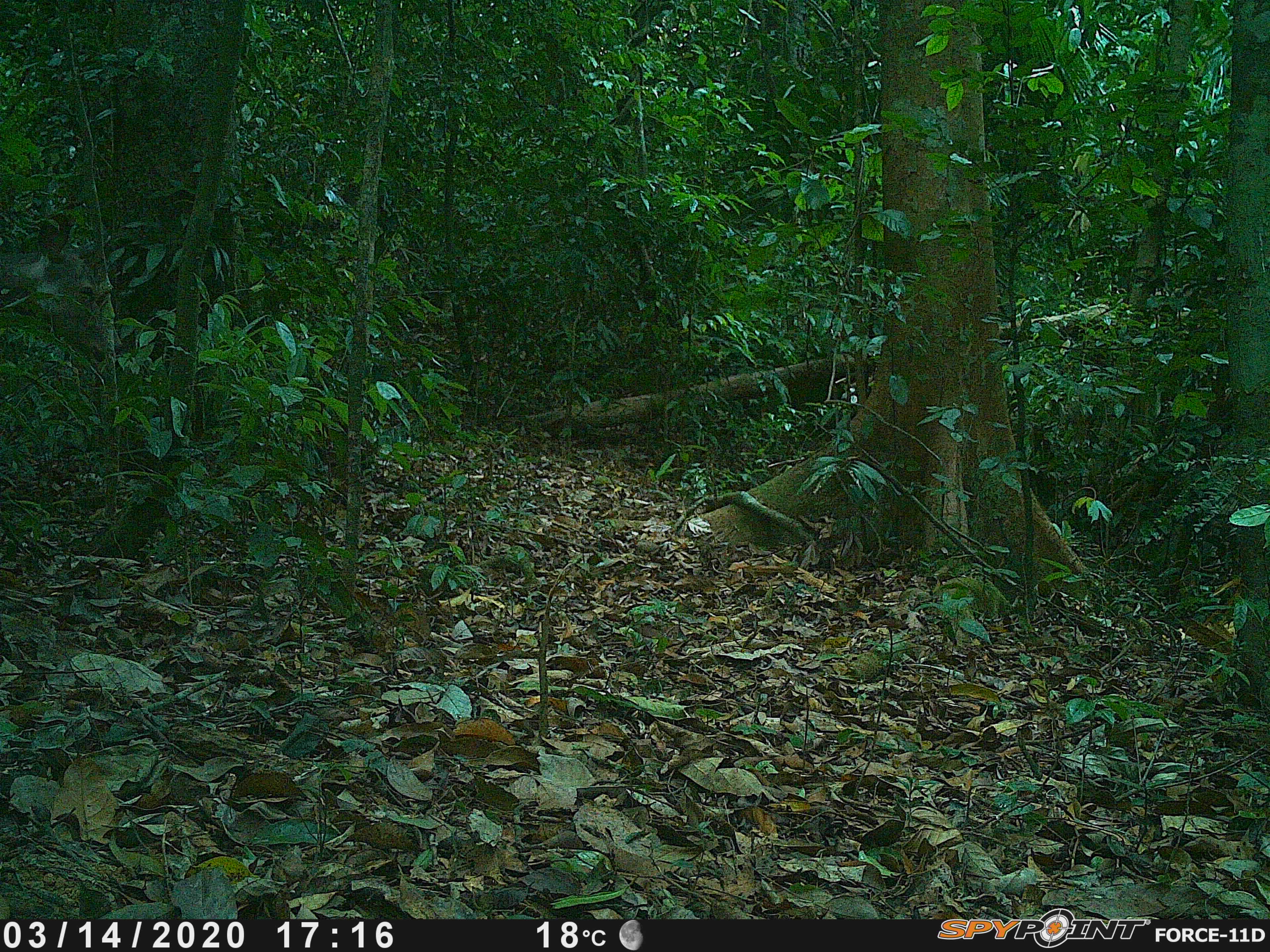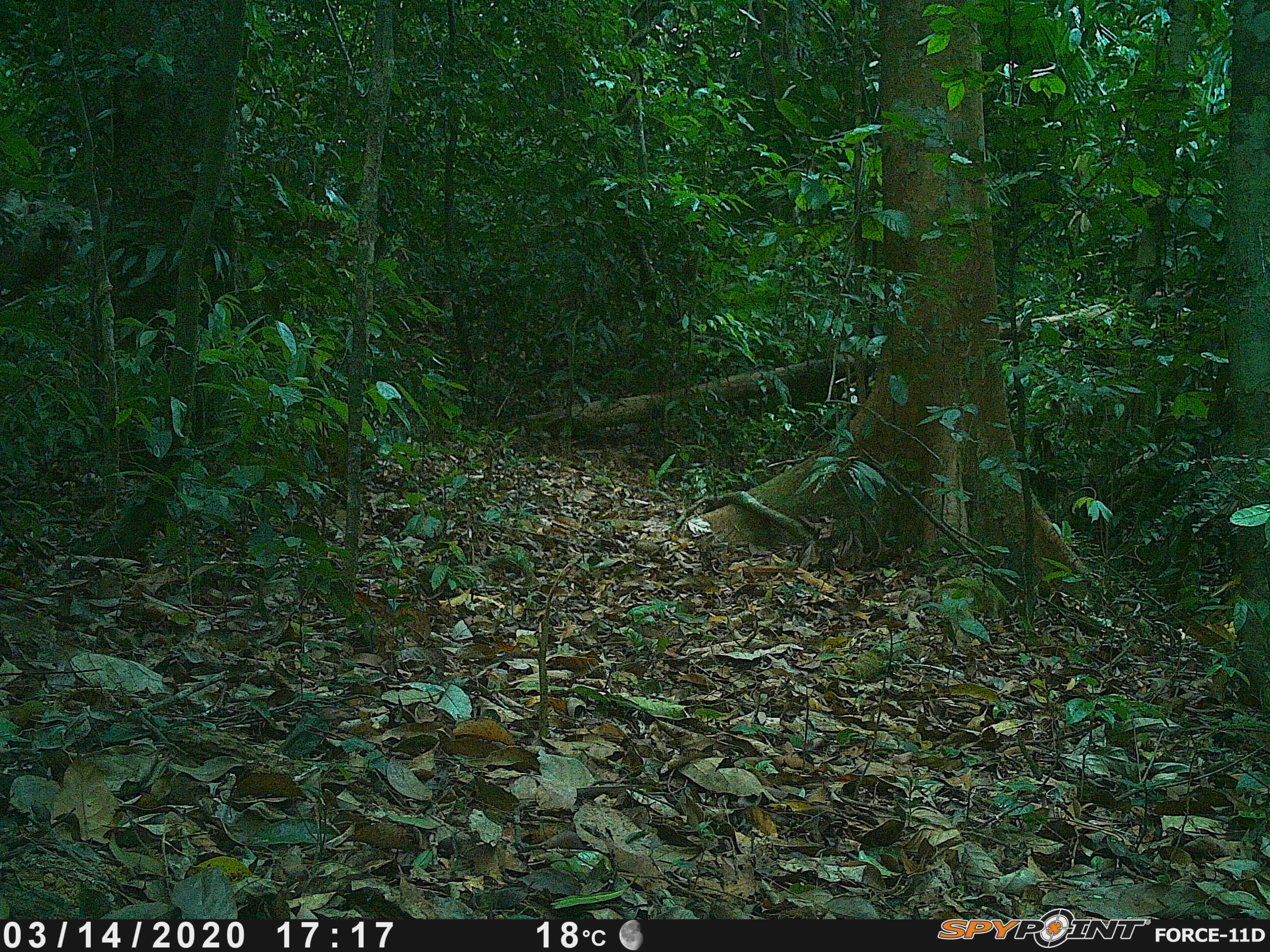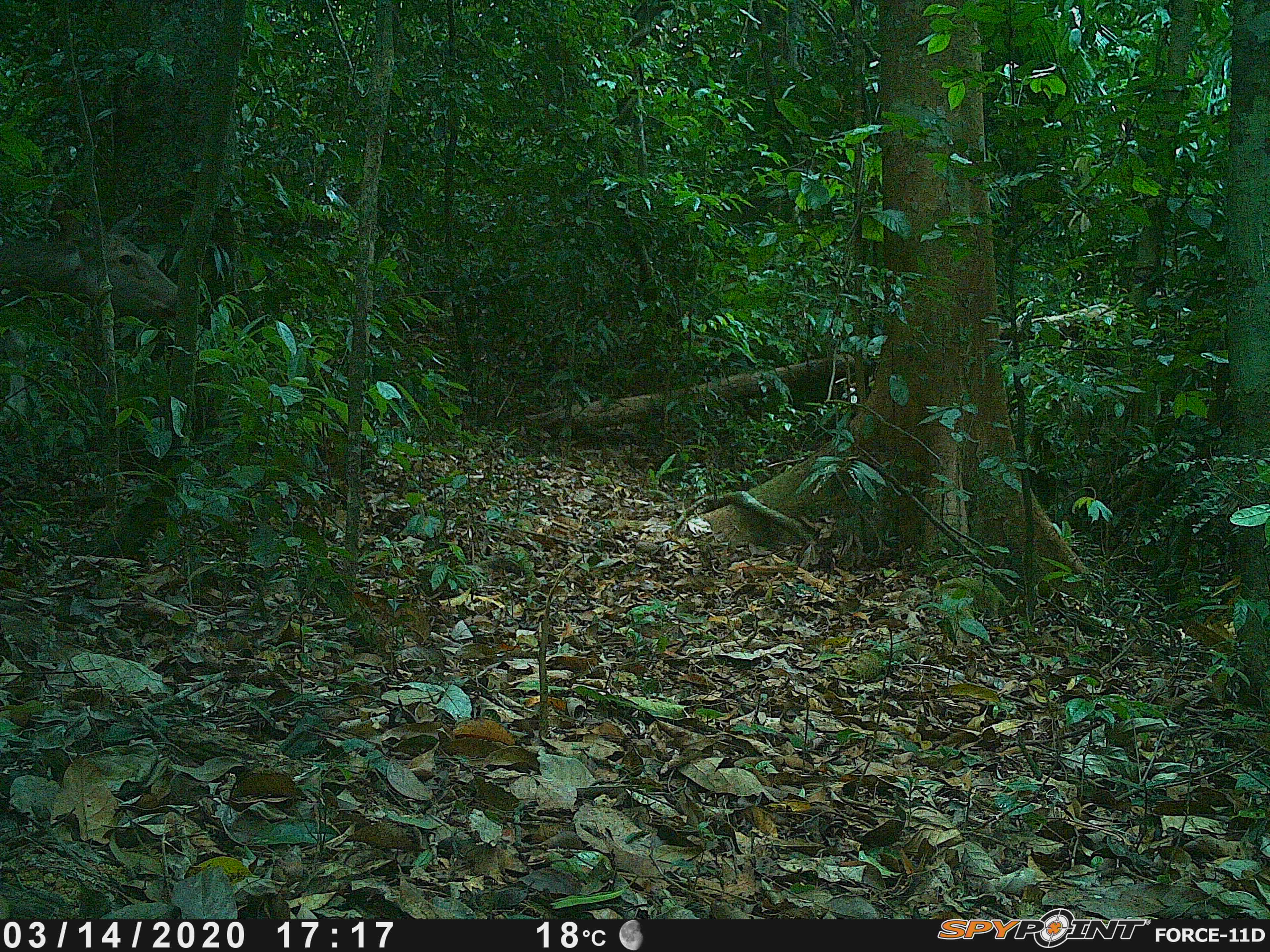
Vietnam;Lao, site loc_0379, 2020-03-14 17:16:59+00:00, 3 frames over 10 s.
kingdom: Animalia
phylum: Chordata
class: Mammalia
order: Artiodactyla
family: Cervidae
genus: Rusa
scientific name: Rusa unicolor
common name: sambar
Sambar (Rusa unicolor). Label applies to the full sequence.